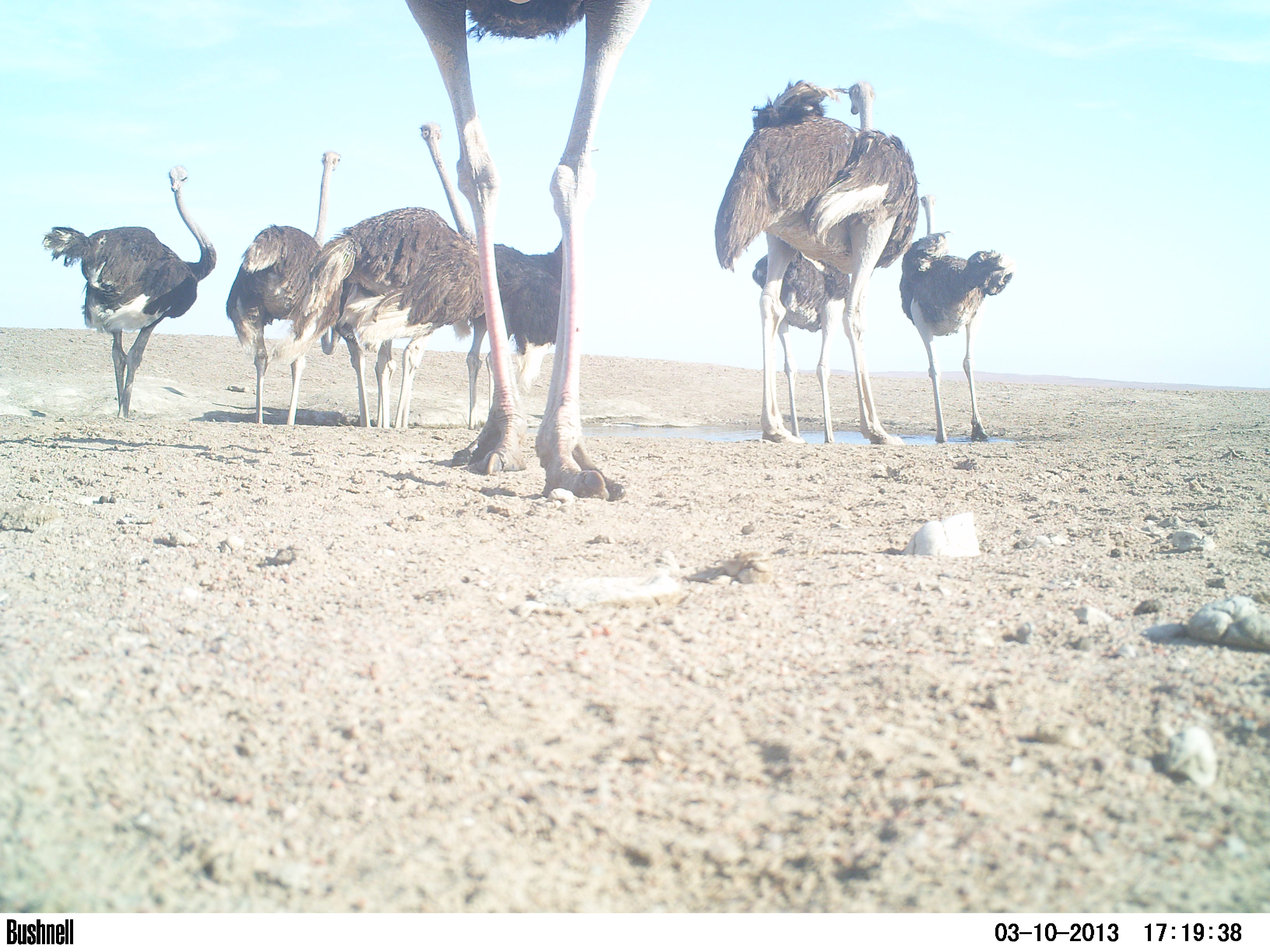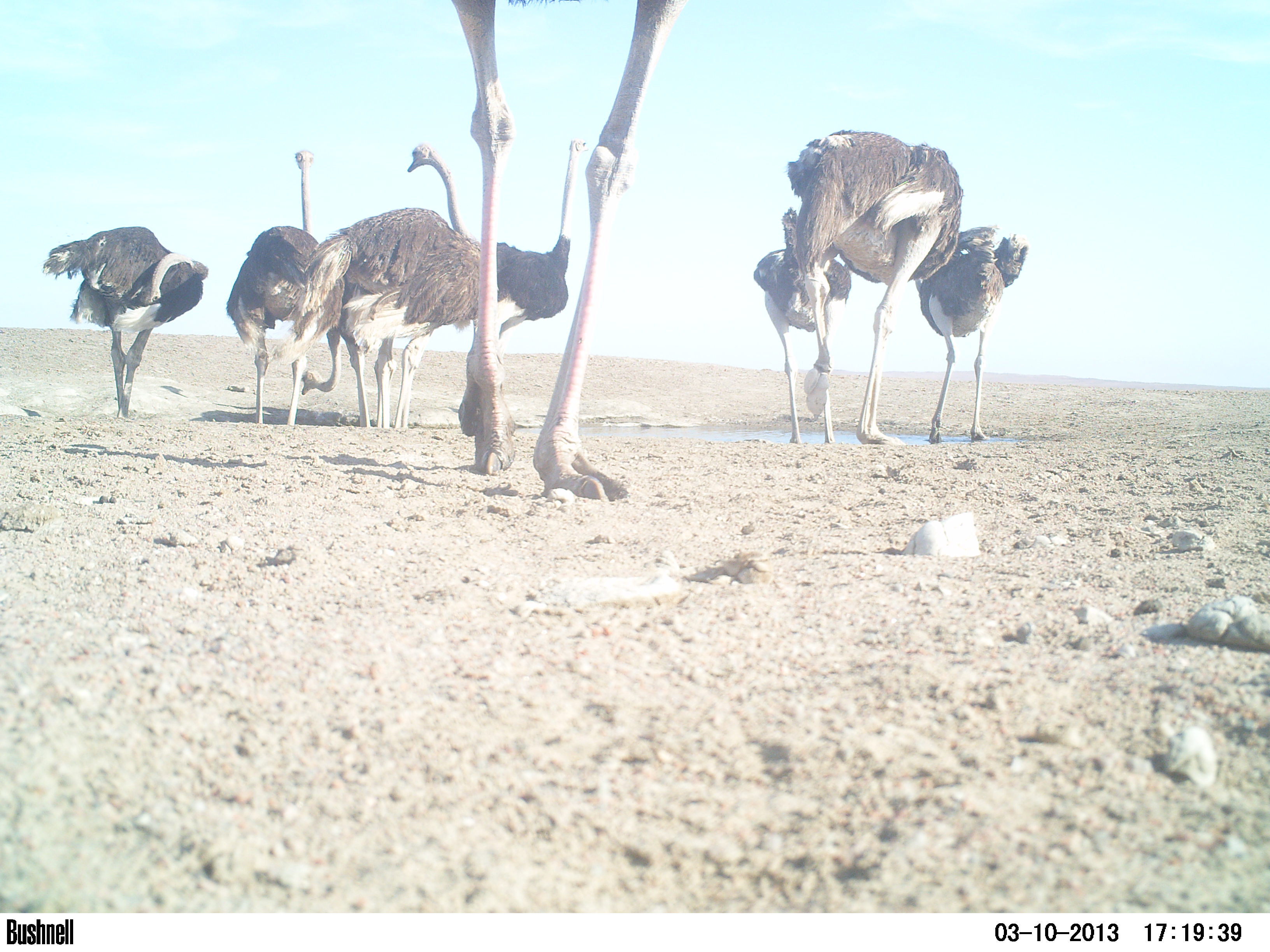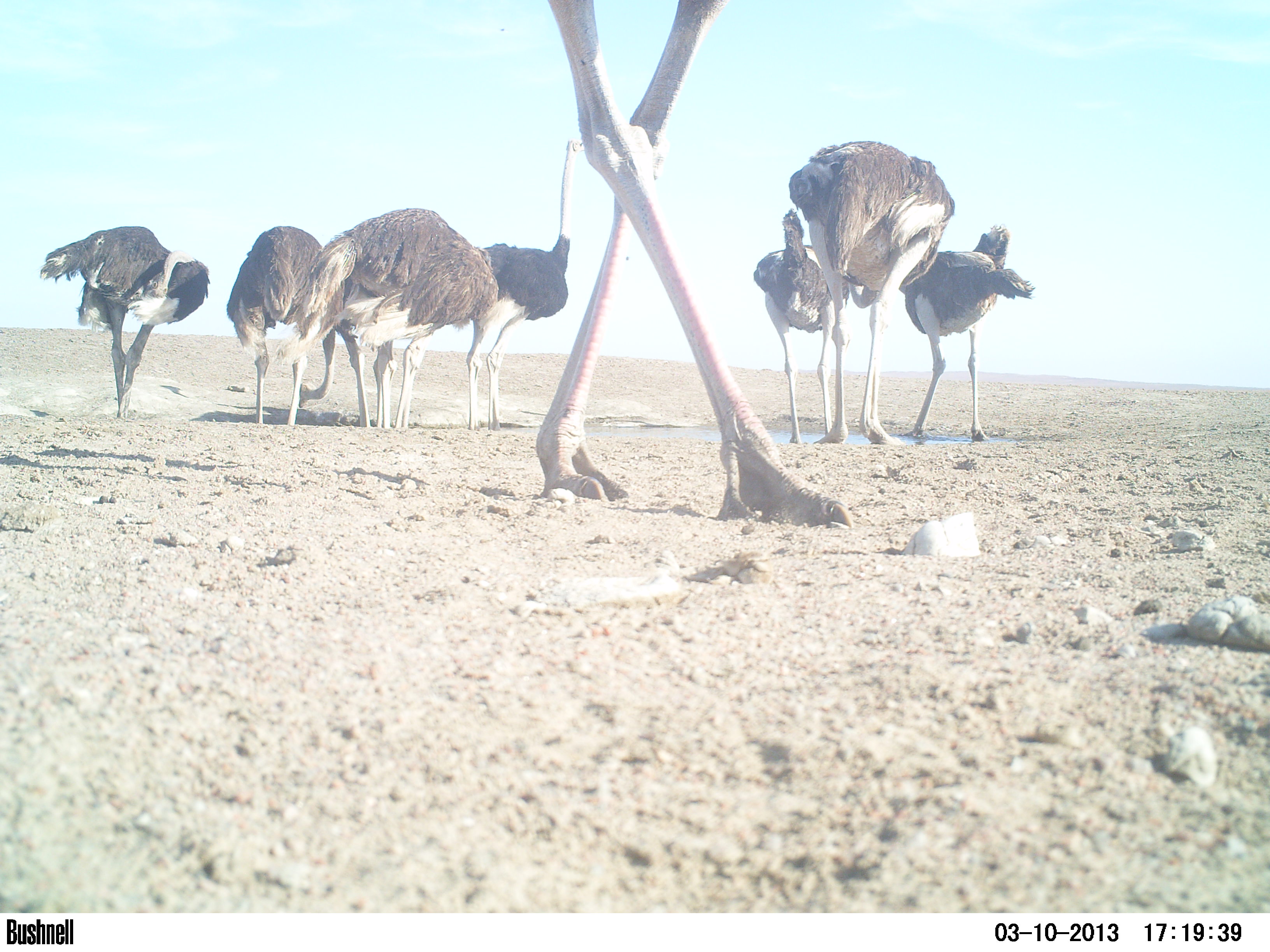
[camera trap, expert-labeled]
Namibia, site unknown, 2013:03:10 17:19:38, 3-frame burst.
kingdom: Animalia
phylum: Chordata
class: Aves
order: Struthioniformes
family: Struthionidae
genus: Struthio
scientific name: Struthio camelus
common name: common ostrich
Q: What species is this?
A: Struthio camelus (common ostrich).